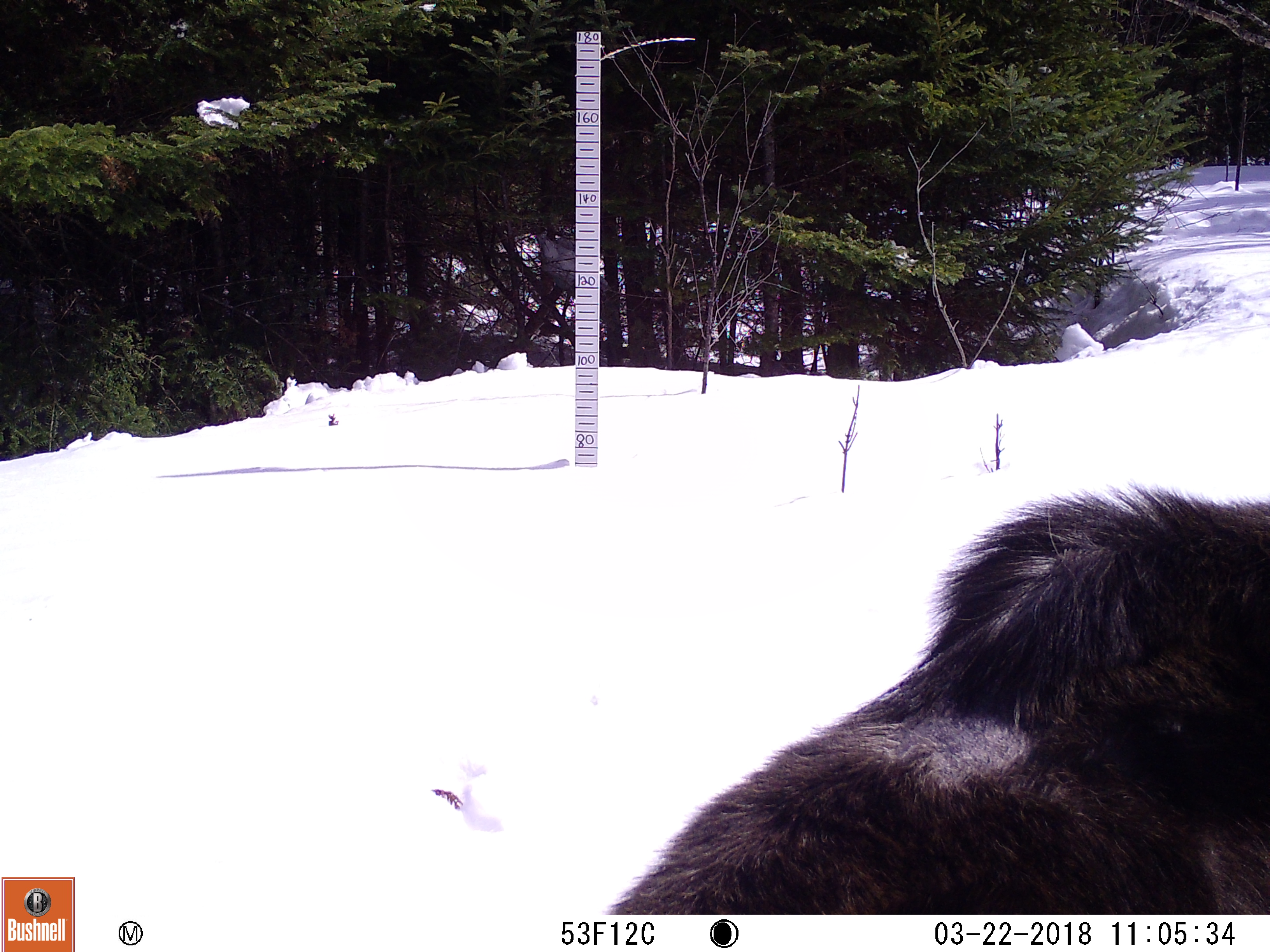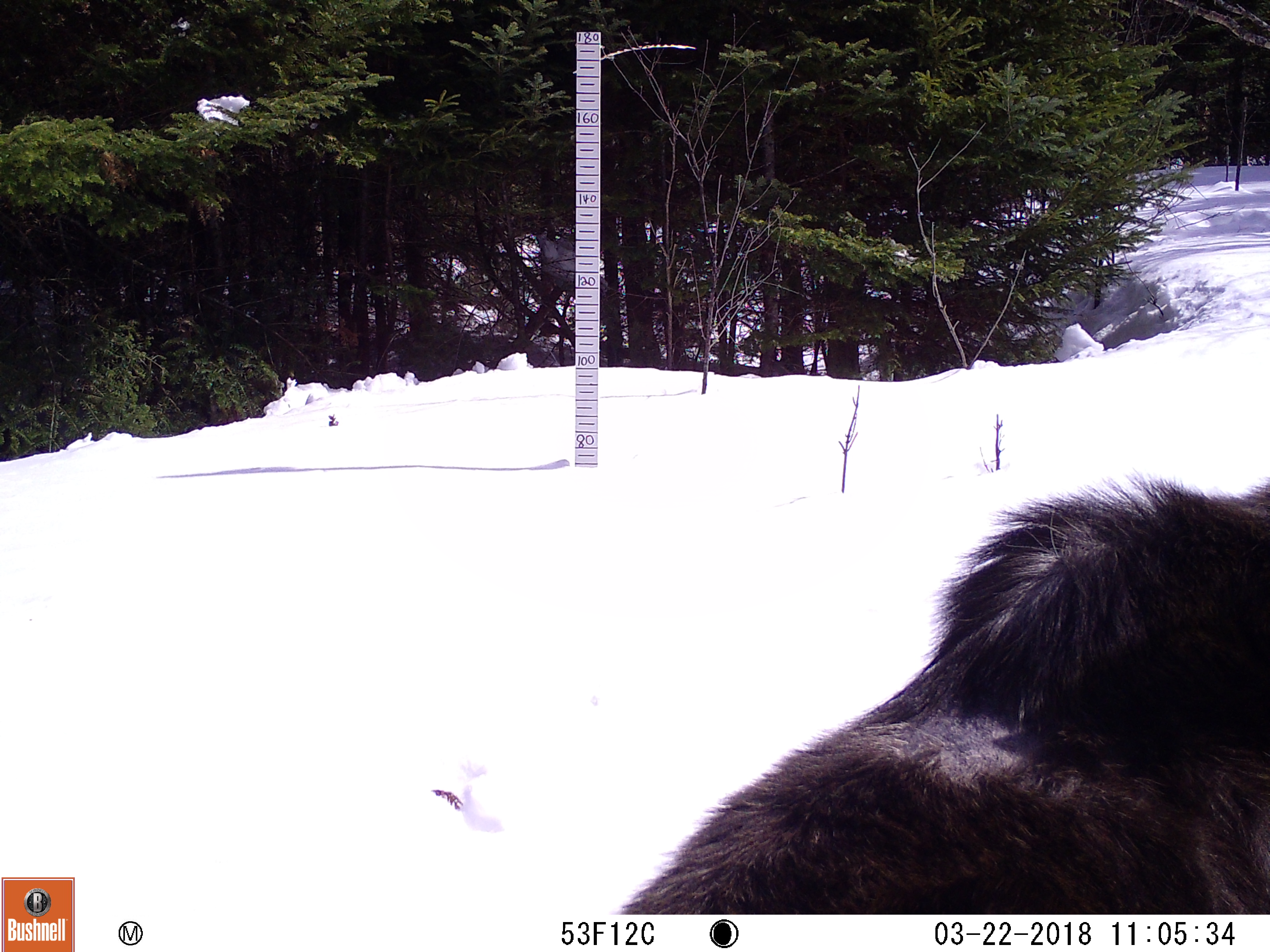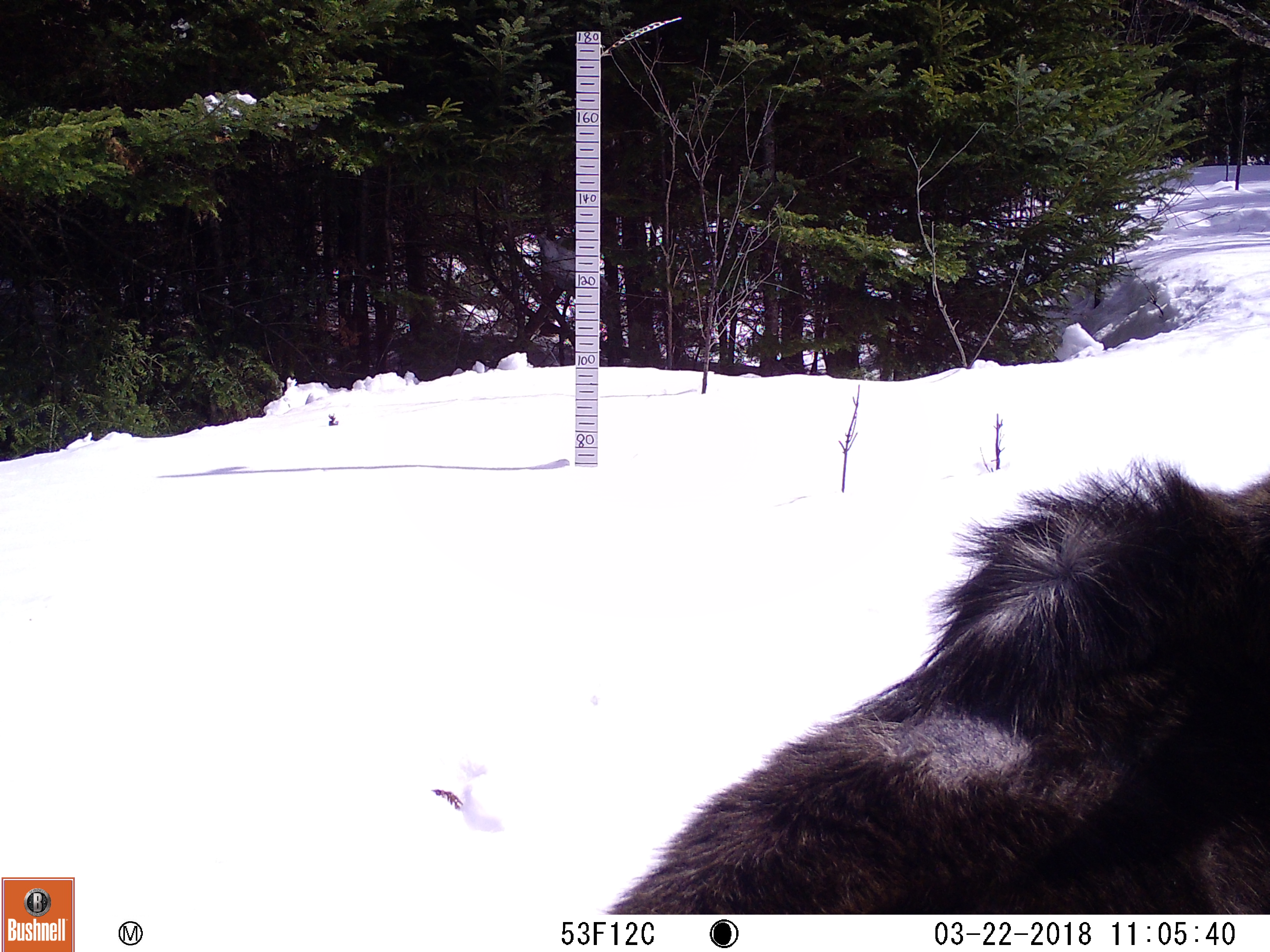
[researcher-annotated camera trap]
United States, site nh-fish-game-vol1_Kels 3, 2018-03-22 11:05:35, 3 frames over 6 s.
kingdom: Animalia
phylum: Chordata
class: Mammalia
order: Artiodactyla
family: Cervidae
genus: Alces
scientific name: Alces alces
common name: moose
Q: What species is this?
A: Moose (Alces alces).